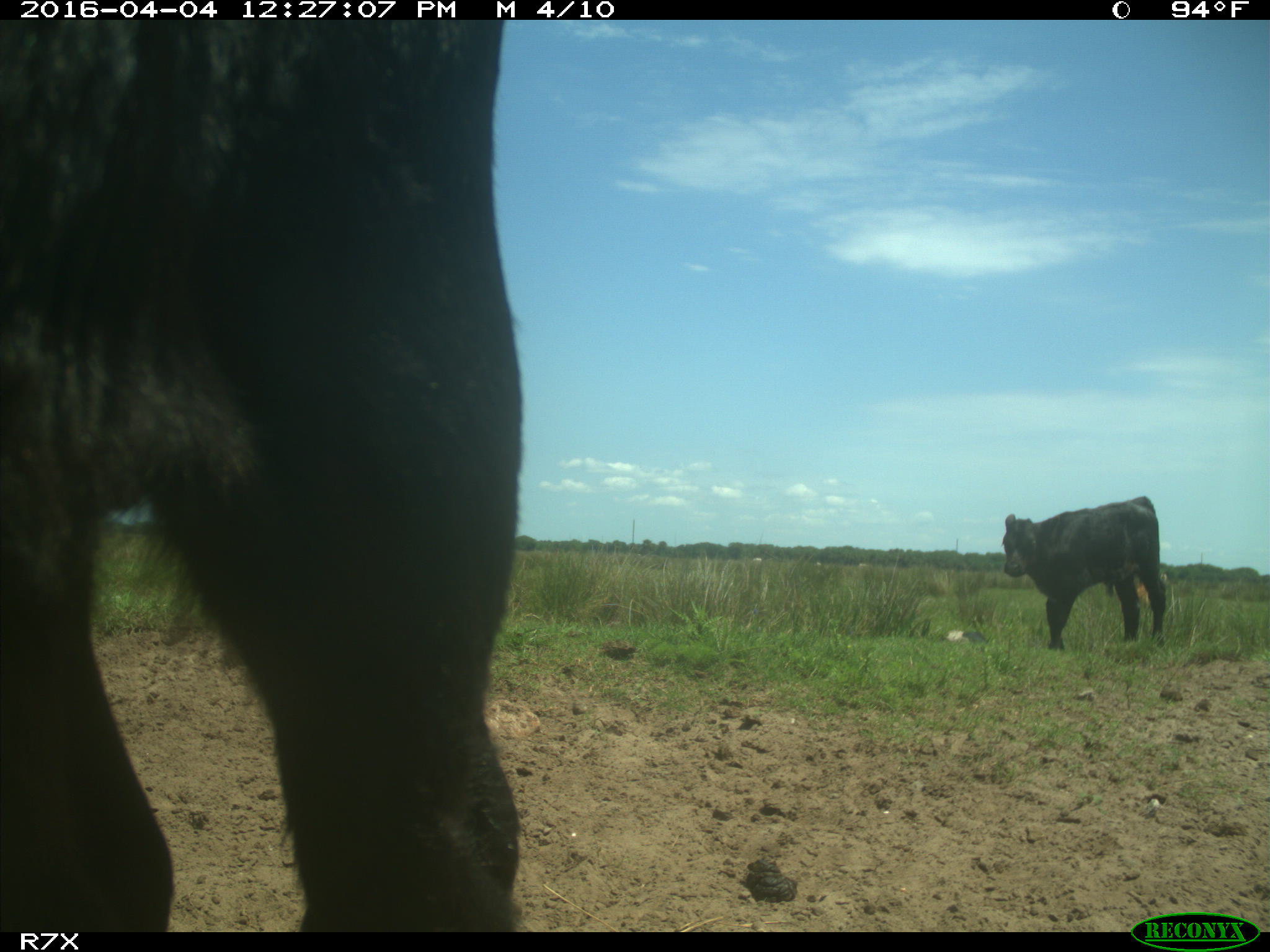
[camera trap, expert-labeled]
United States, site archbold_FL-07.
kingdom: Animalia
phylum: Chordata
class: Mammalia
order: Artiodactyla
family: Bovidae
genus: Bos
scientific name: Bos taurus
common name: domestic cow